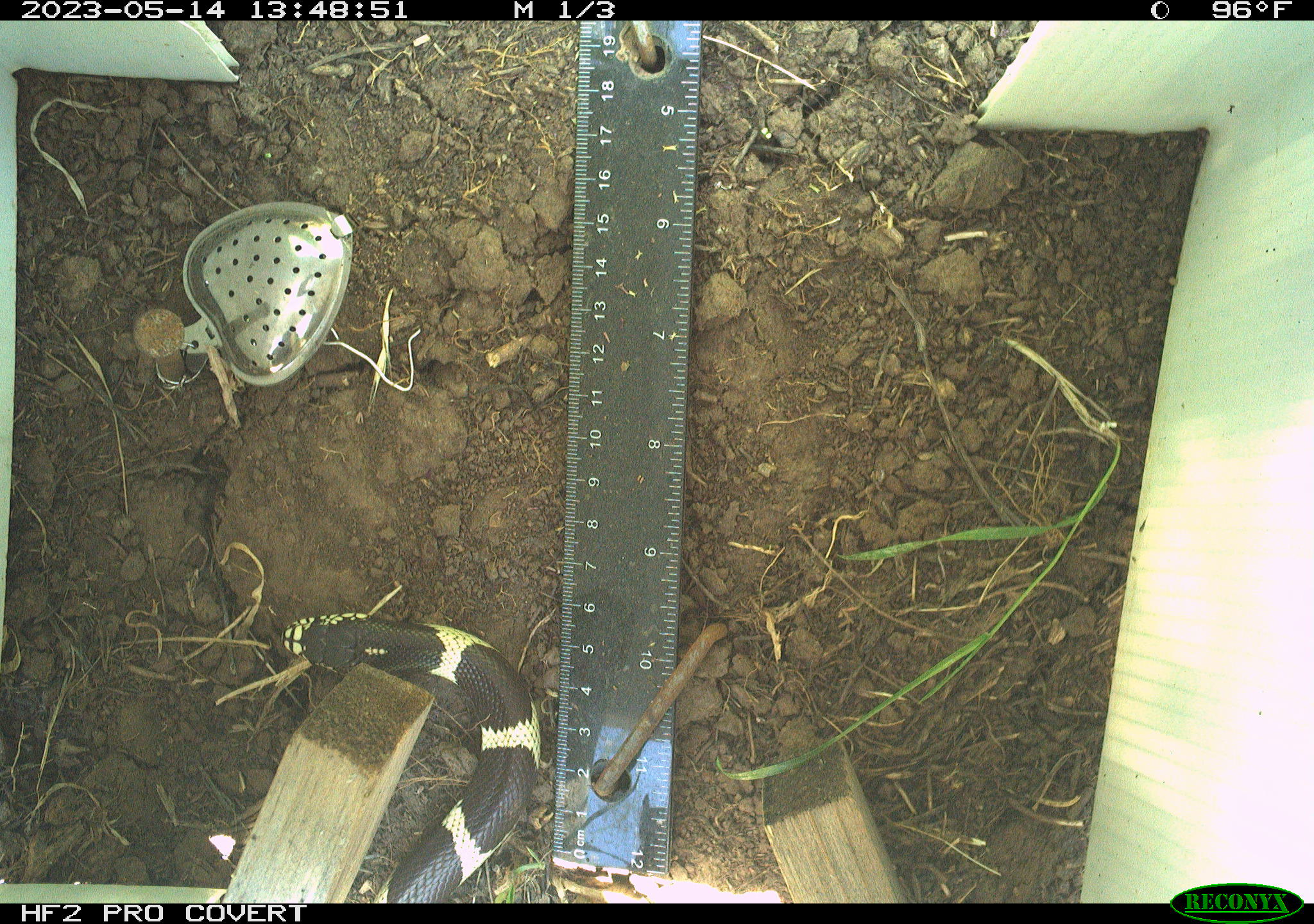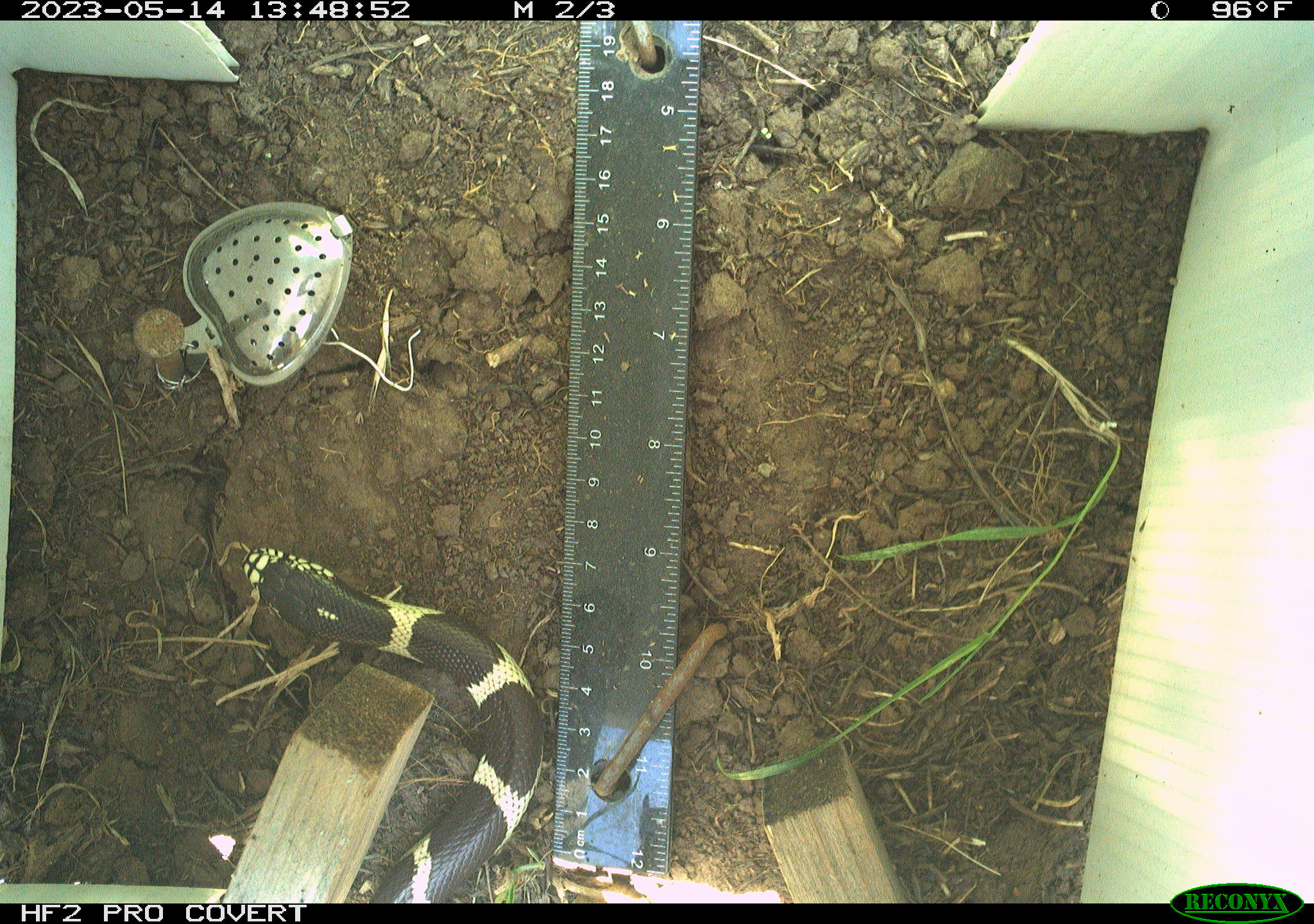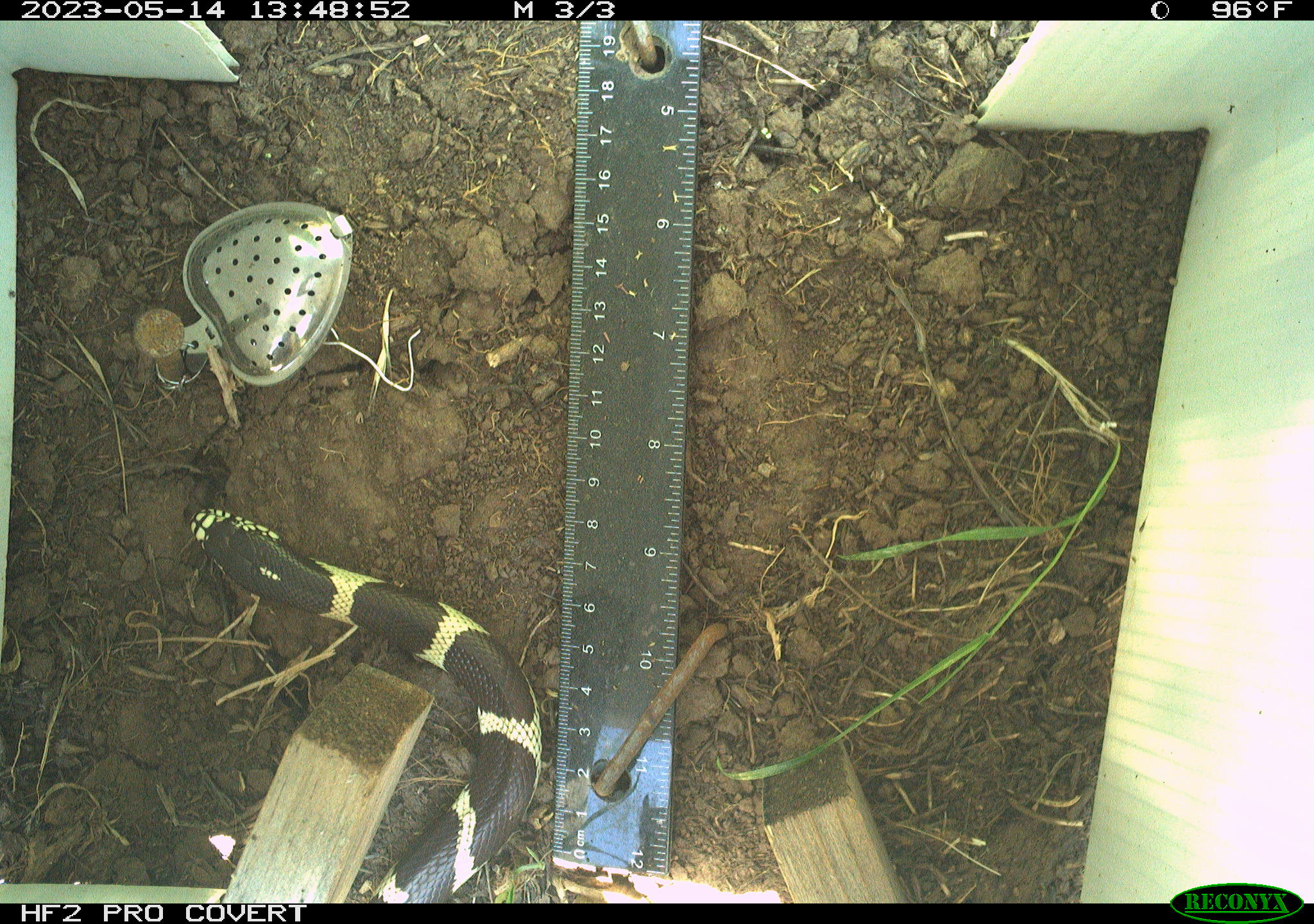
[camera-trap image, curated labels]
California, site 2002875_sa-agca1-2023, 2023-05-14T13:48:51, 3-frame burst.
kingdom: Animalia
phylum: Chordata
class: Reptilia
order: Squamata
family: Colubridae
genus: Lampropeltis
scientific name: Lampropeltis californiae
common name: california kingsnake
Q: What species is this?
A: California kingsnake (Lampropeltis californiae).